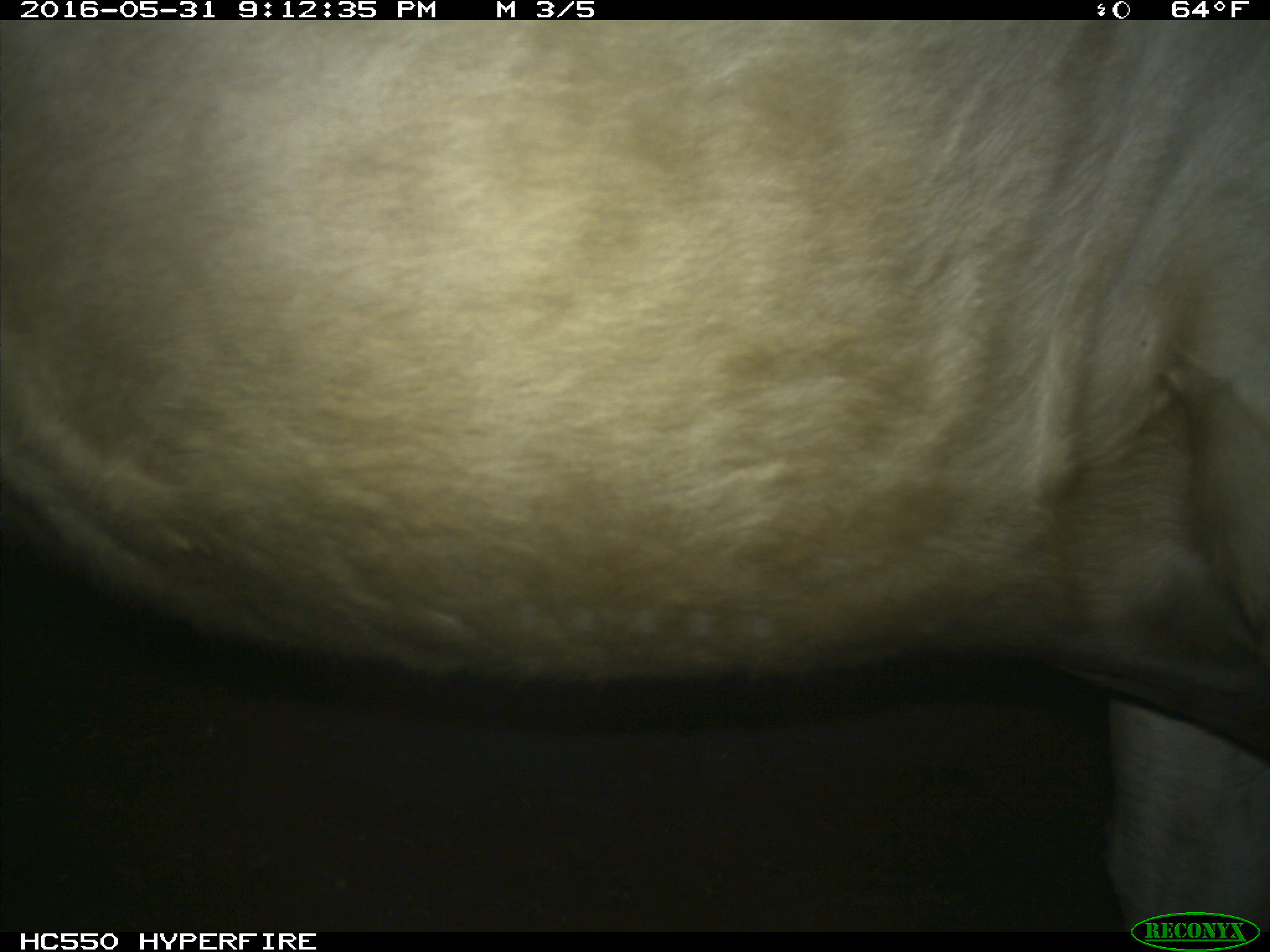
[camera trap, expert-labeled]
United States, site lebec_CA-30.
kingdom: Animalia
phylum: Chordata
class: Mammalia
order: Artiodactyla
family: Bovidae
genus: Bos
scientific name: Bos taurus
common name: domestic cow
Bos taurus (domestic cow).